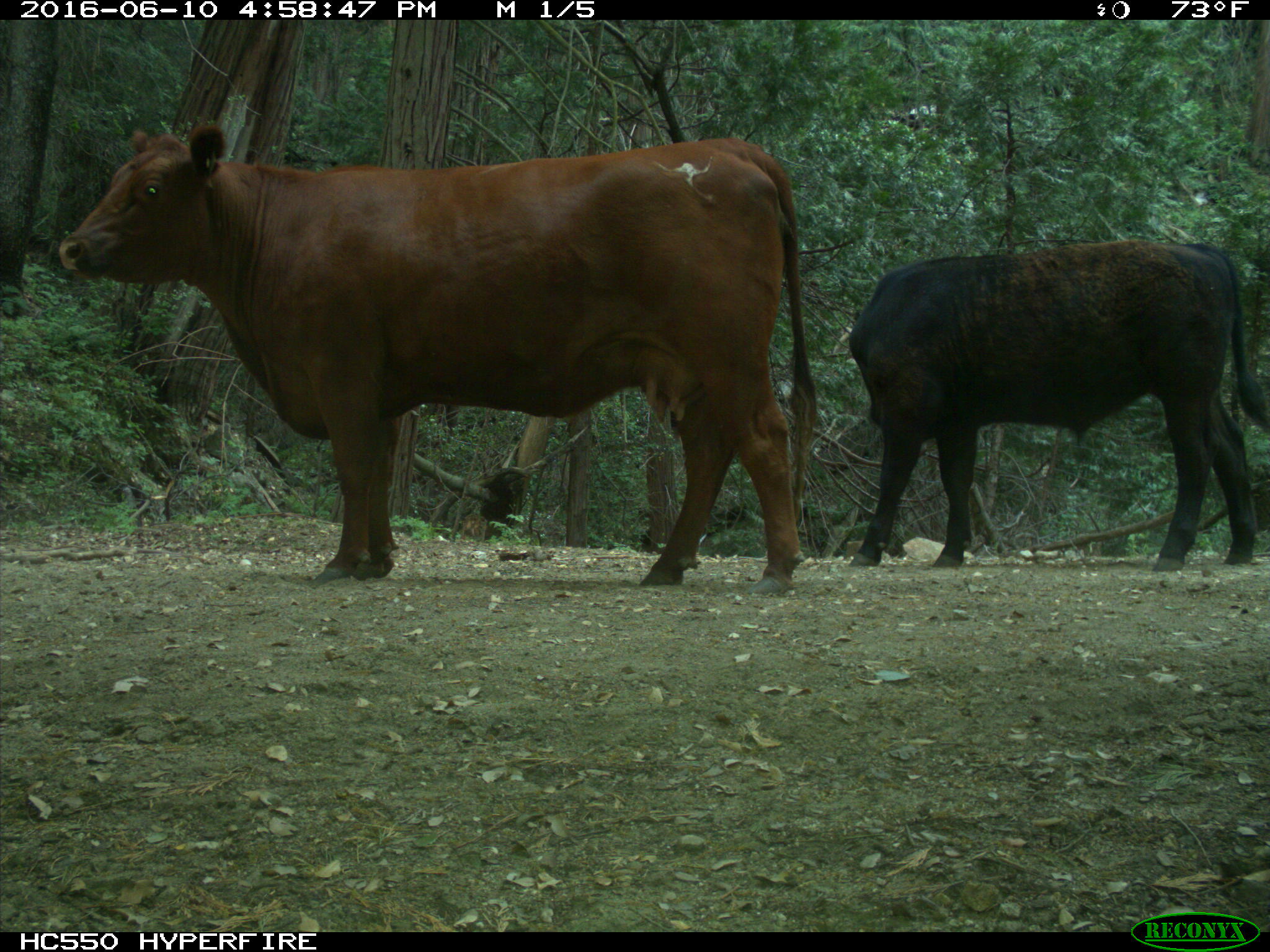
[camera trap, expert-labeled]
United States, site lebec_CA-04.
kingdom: Animalia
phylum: Chordata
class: Mammalia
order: Artiodactyla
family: Bovidae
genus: Bos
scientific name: Bos taurus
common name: domestic cow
Bos taurus (domestic cow).